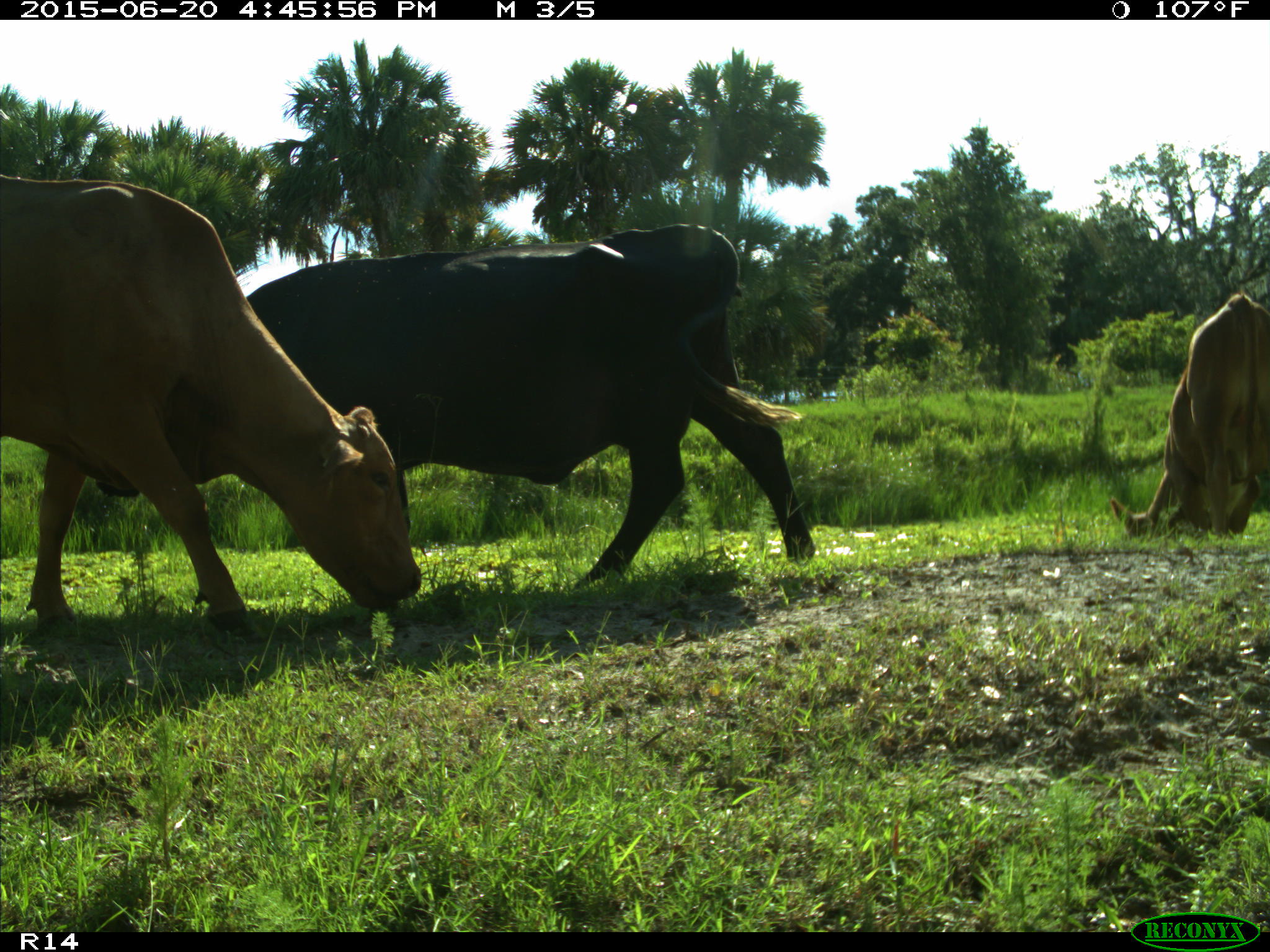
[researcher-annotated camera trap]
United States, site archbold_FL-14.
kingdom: Animalia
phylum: Chordata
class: Mammalia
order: Artiodactyla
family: Bovidae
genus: Bos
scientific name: Bos taurus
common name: domestic cow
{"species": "Bos taurus (domestic cow)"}